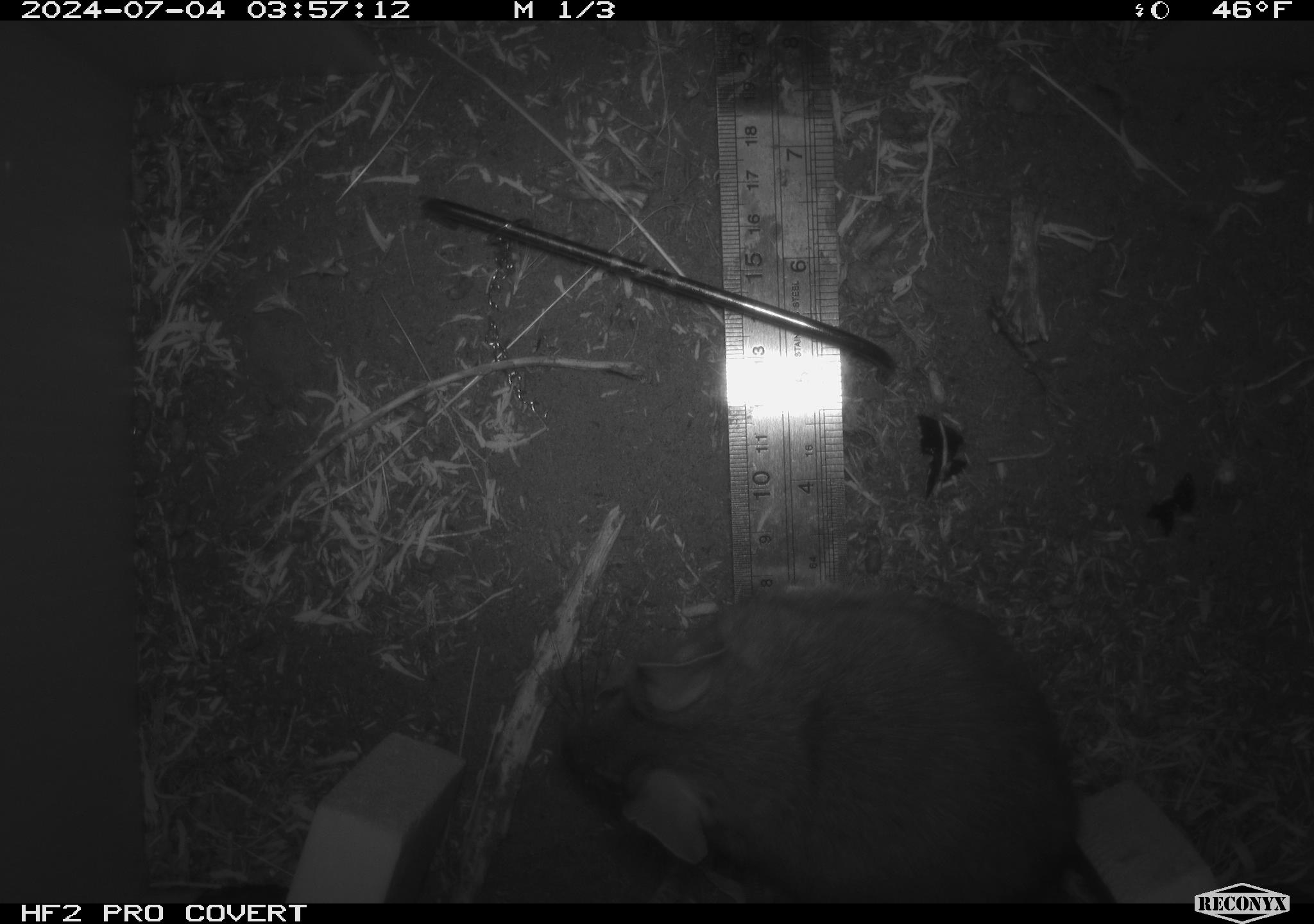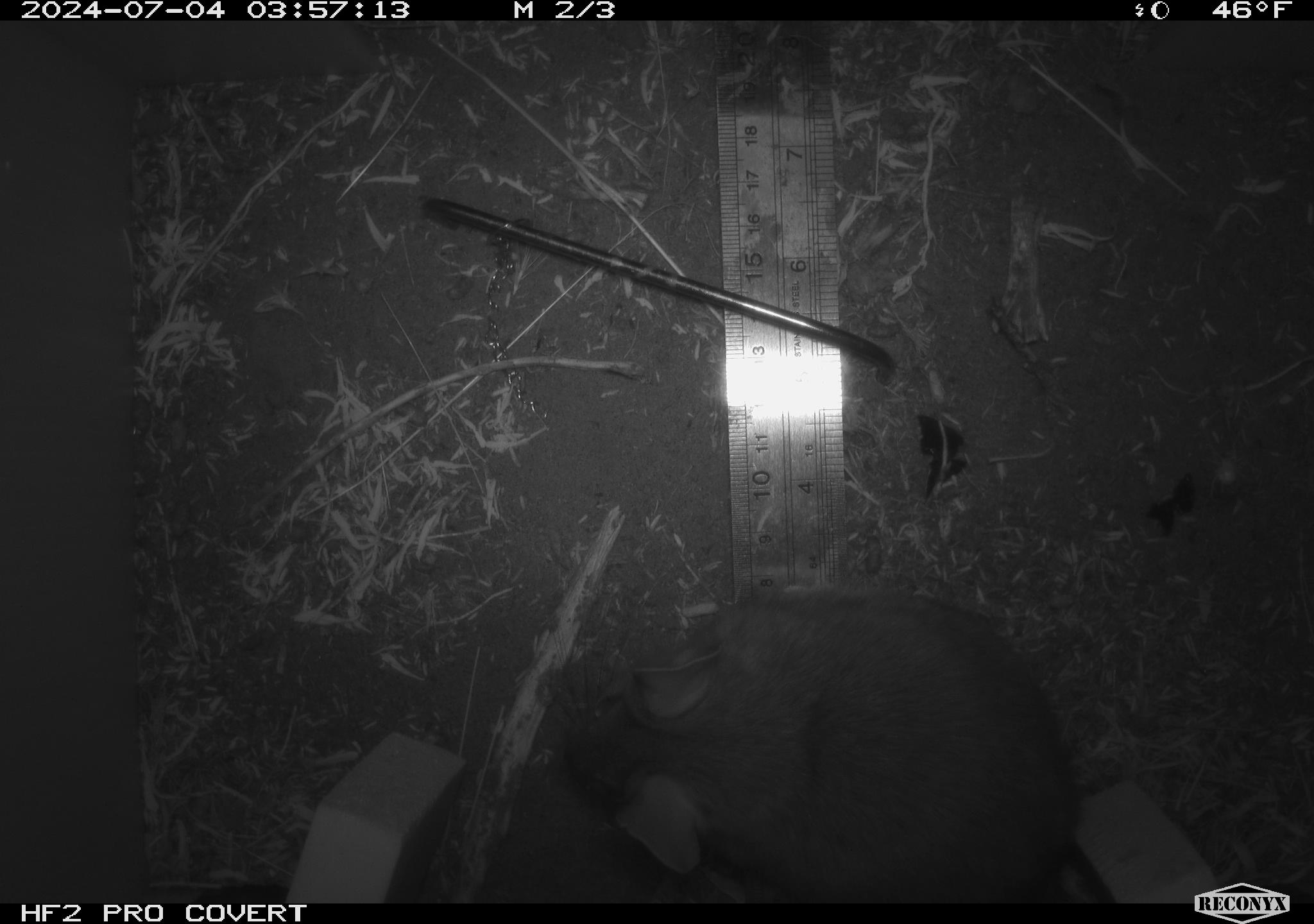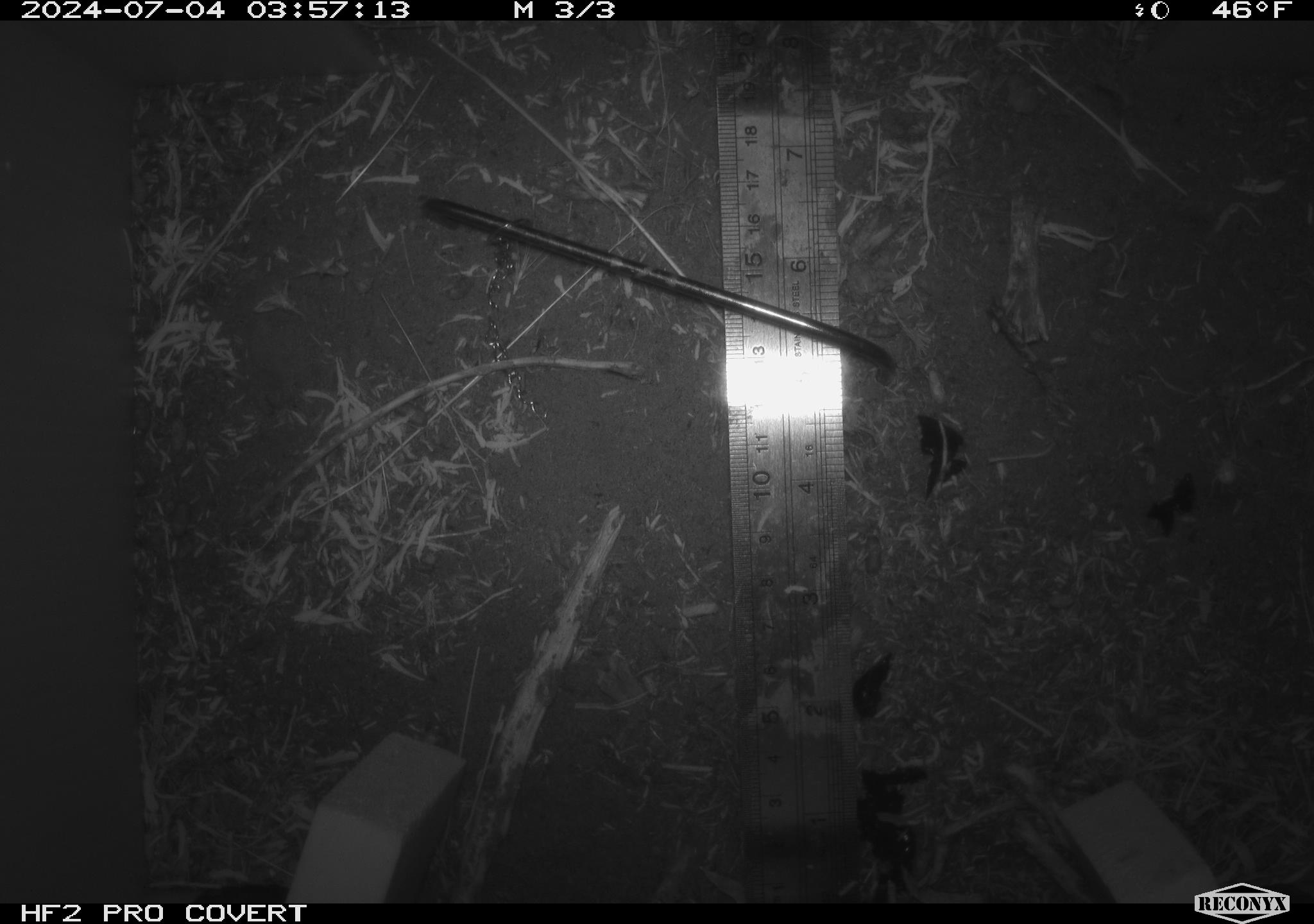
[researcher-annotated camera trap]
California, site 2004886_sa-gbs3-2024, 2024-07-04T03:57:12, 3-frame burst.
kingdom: Animalia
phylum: Chordata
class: Mammalia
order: Rodentia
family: Cricetidae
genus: Neotoma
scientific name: Neotoma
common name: pack rat or woodrat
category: neotoma species